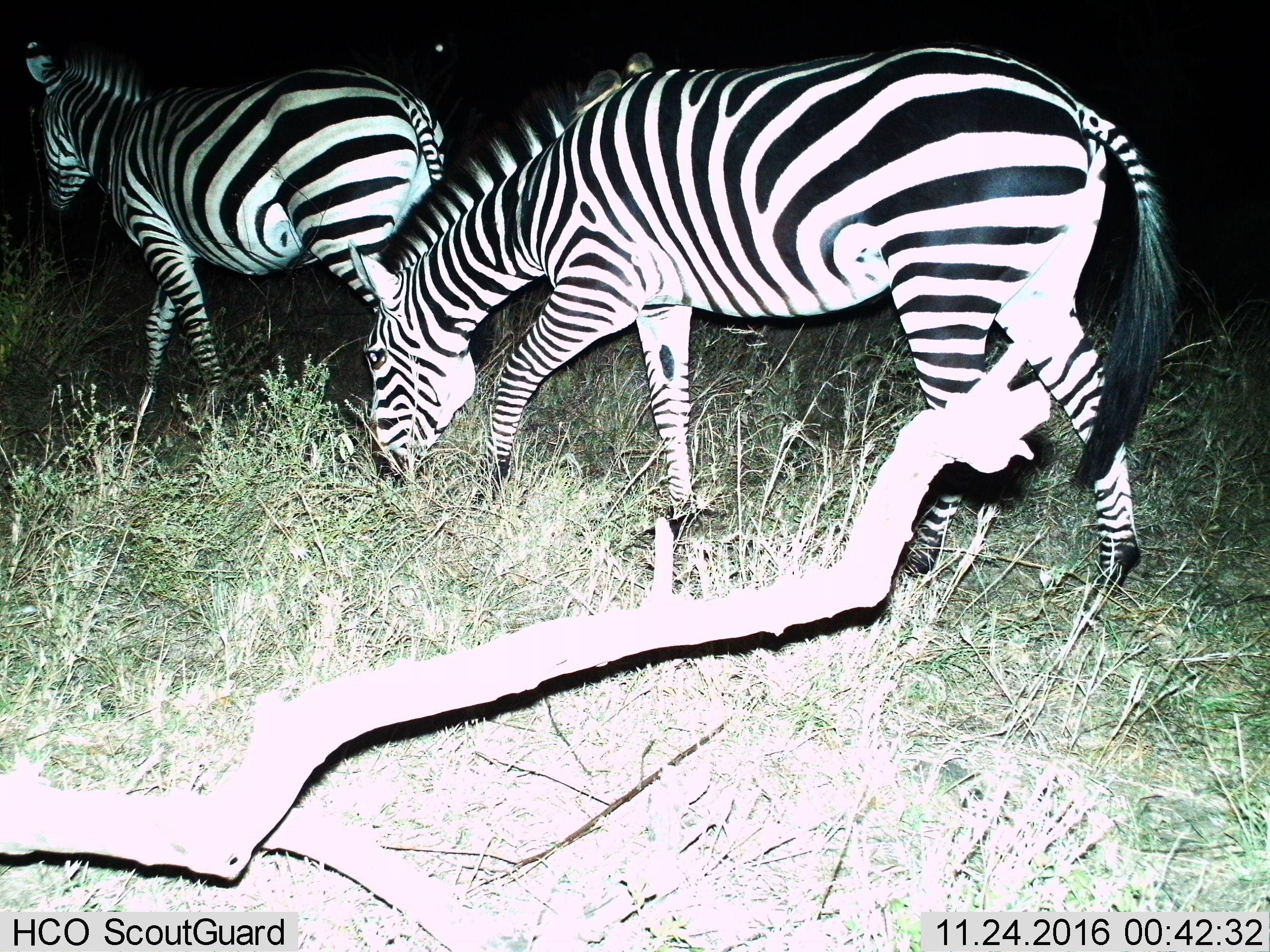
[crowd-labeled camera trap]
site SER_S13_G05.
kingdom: Animalia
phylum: Chordata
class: Mammalia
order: Perissodactyla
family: Equidae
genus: Equus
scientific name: Equus quagga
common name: plains zebra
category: zebraplains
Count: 2.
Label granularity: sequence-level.